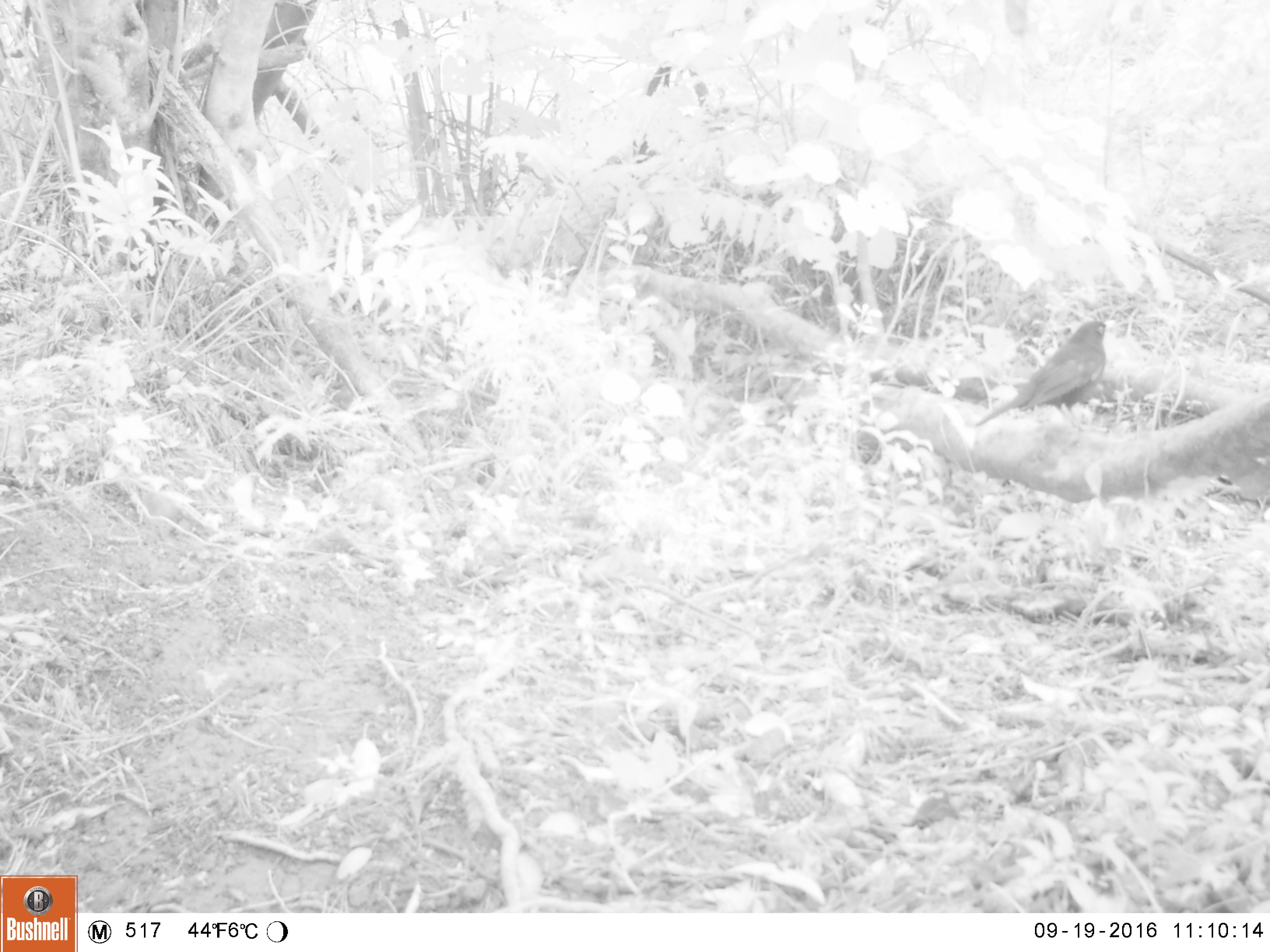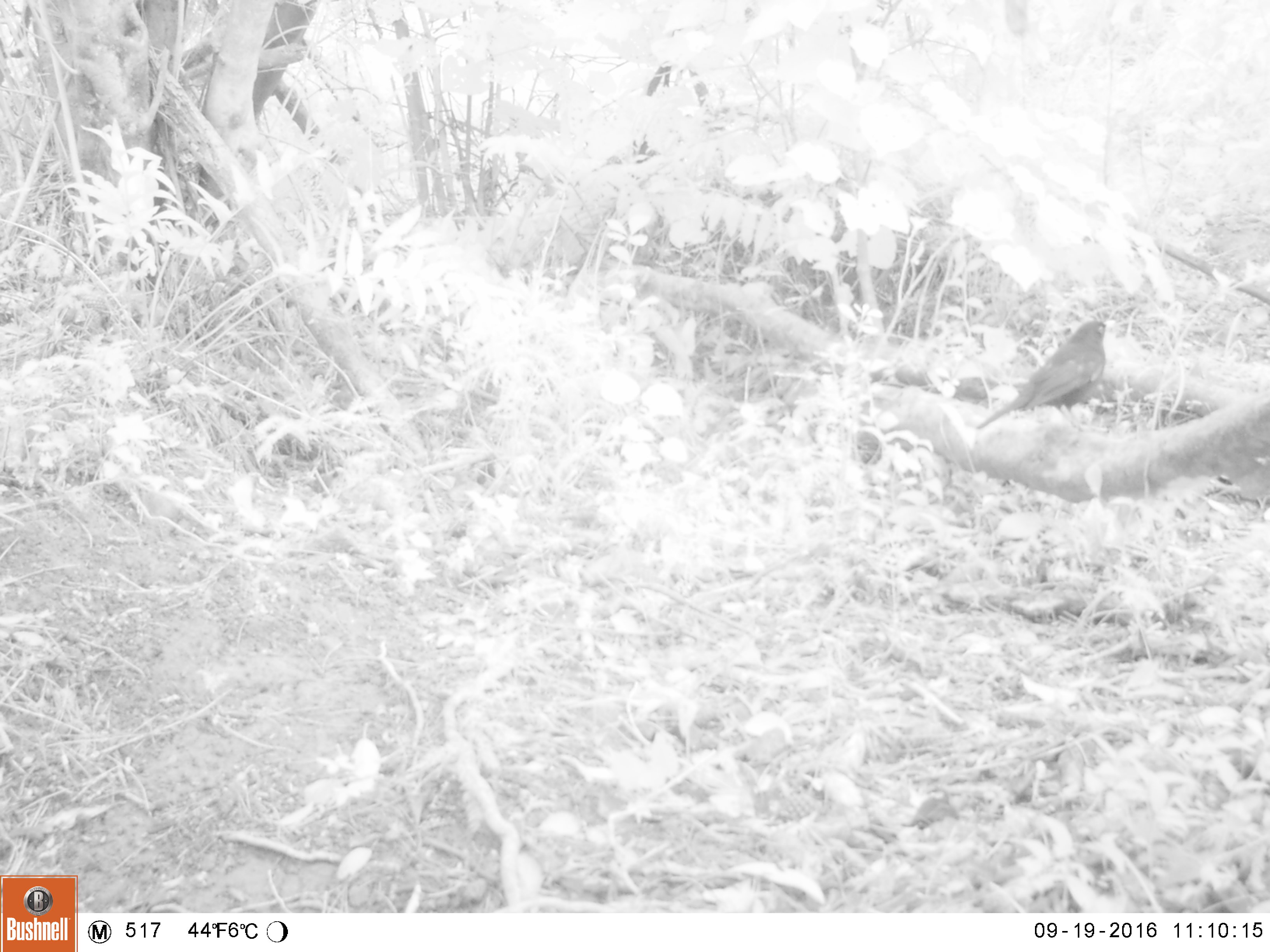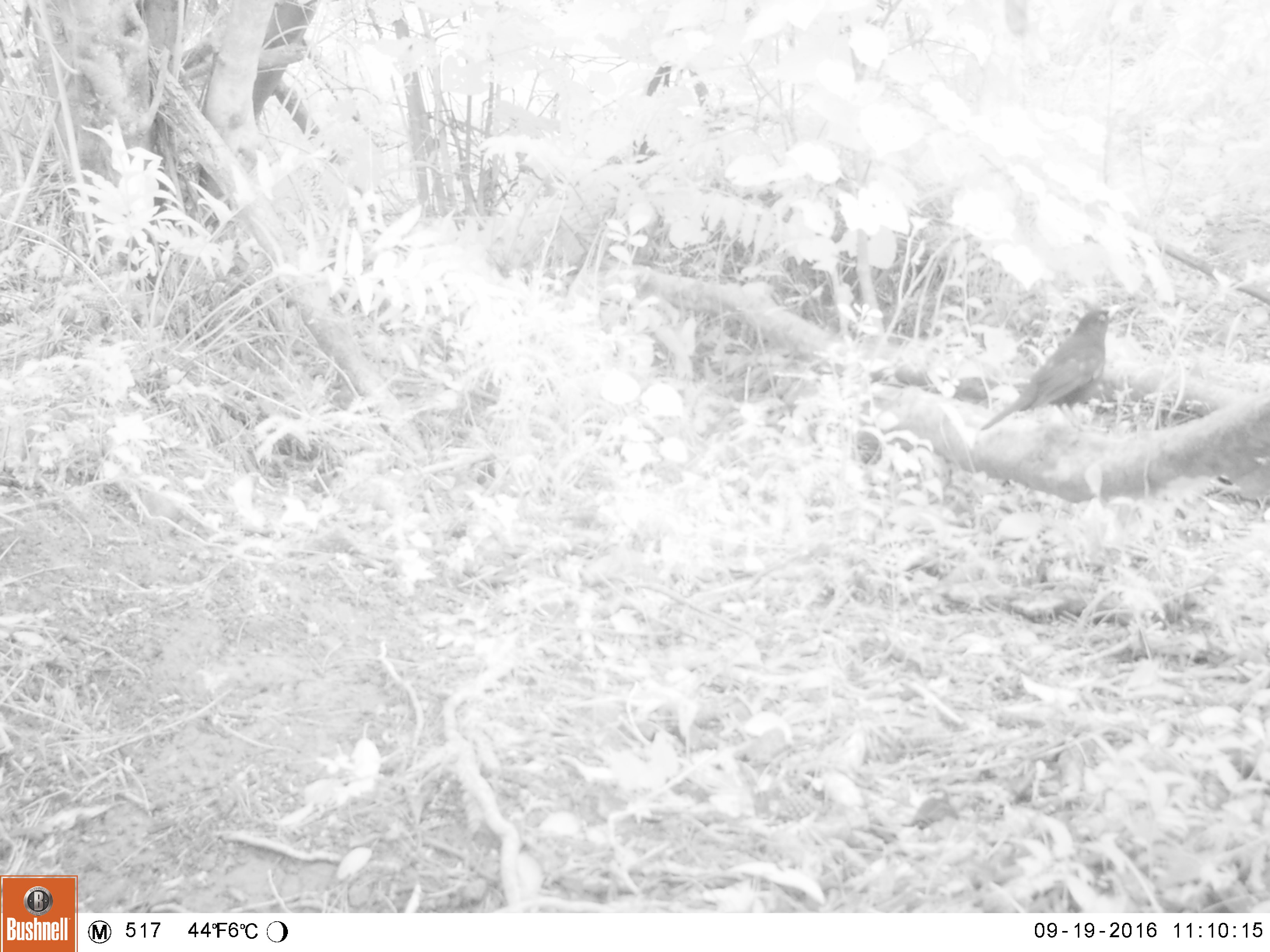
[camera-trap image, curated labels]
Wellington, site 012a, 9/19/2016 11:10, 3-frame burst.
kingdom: Animalia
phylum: Chordata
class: Aves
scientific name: Aves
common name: bird